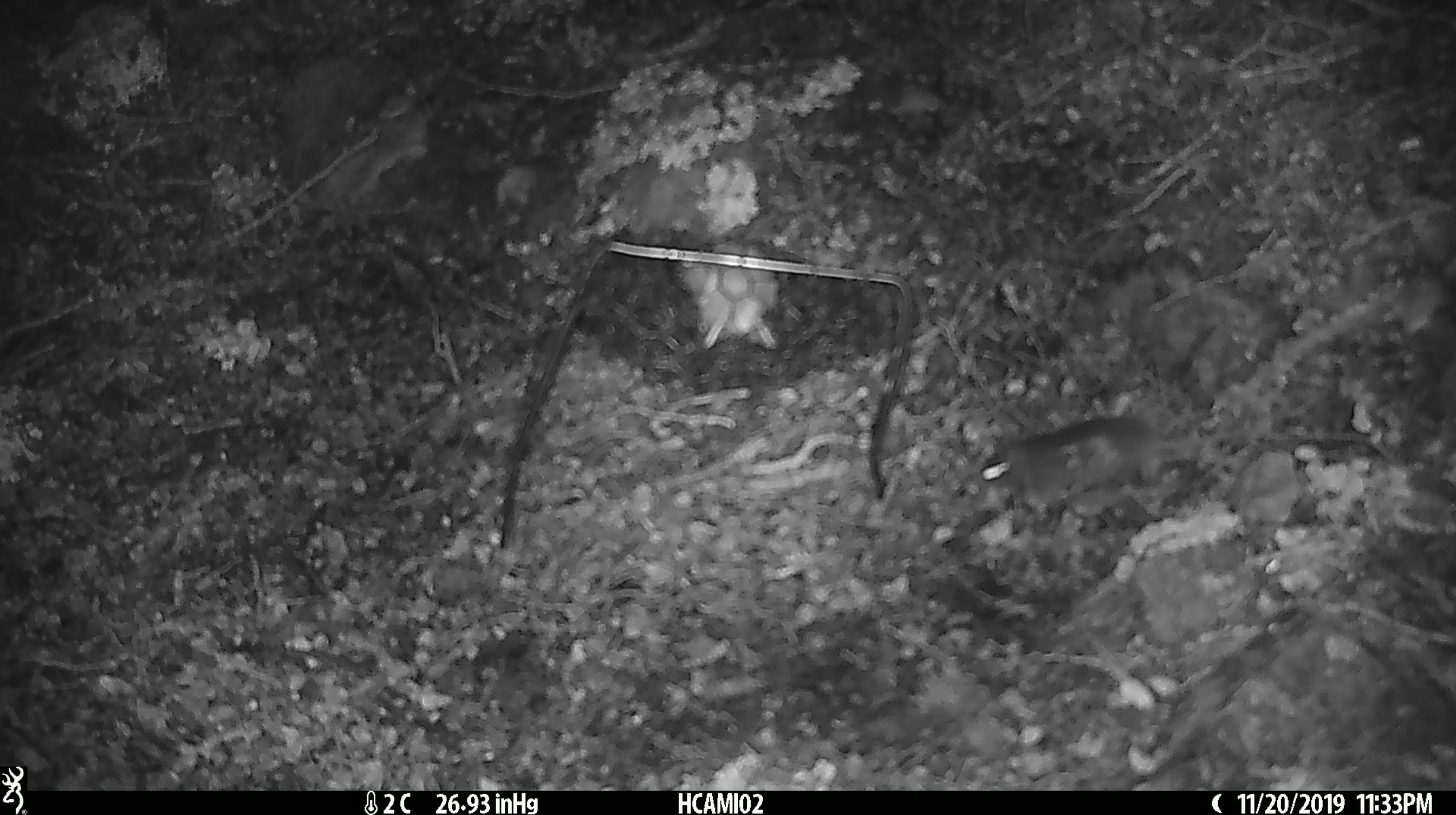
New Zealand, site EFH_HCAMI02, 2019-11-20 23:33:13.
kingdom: Animalia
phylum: Chordata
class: Mammalia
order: Rodentia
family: Muridae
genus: Mus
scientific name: Mus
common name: mouse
Mouse (Mus).